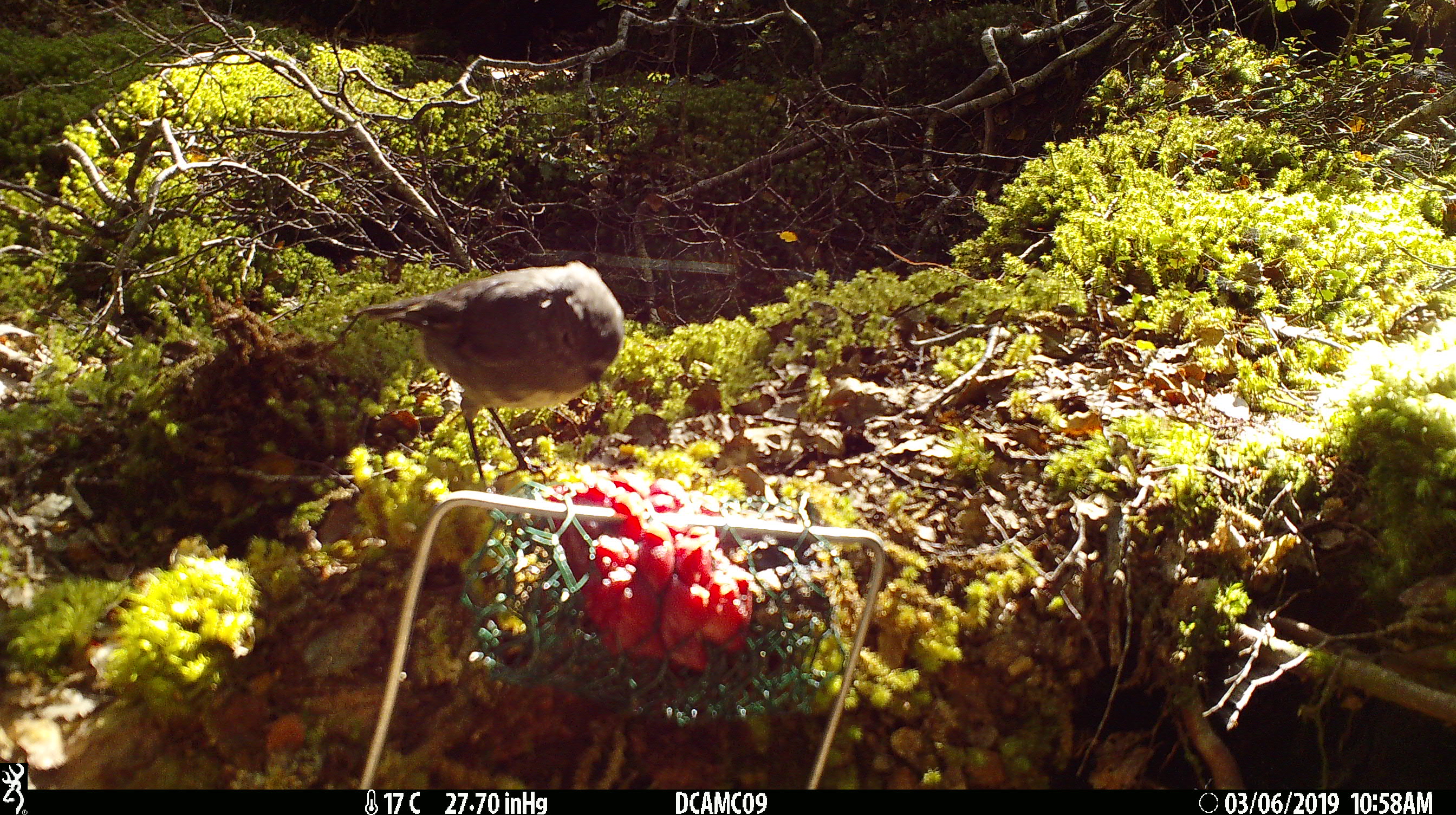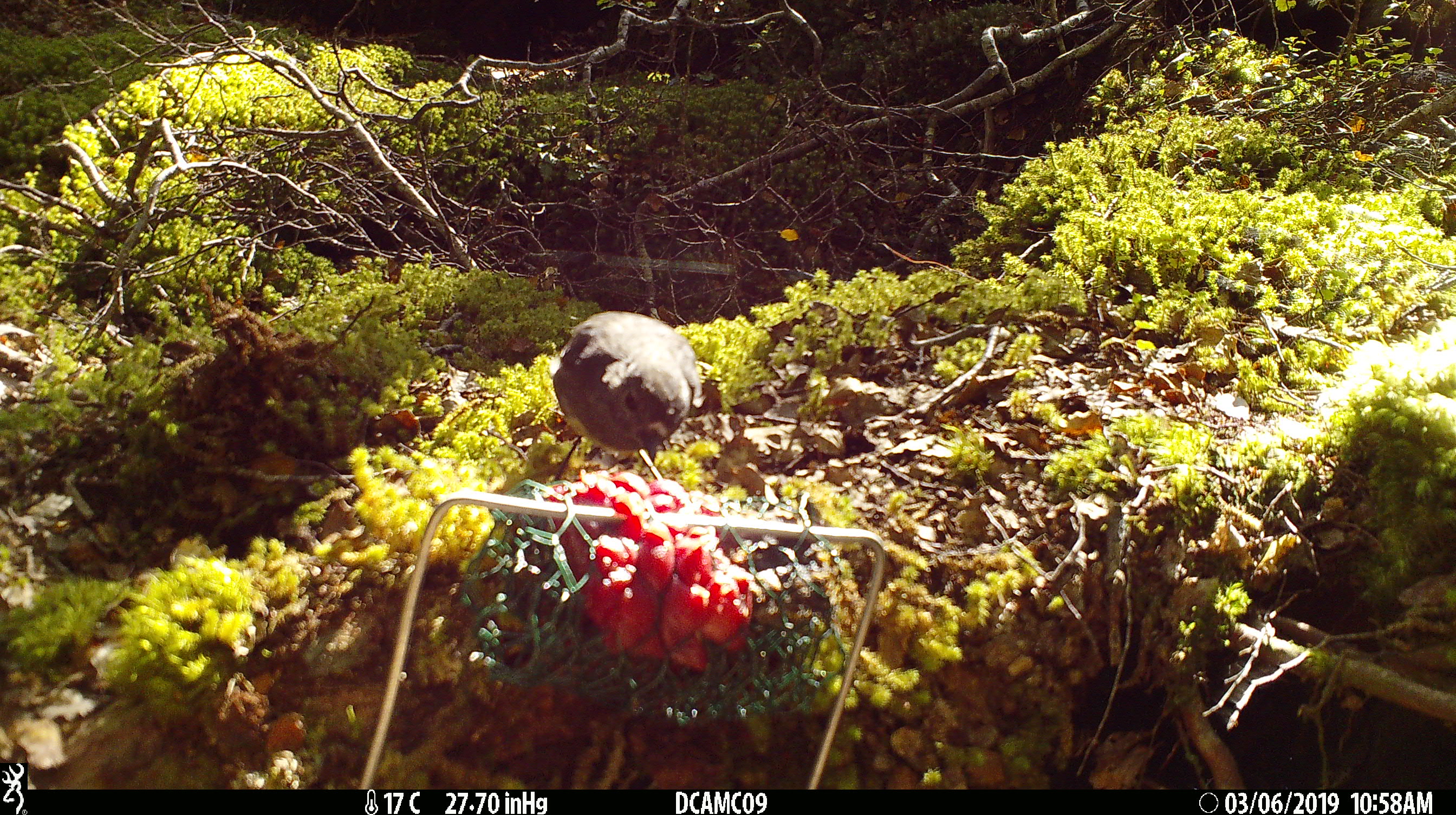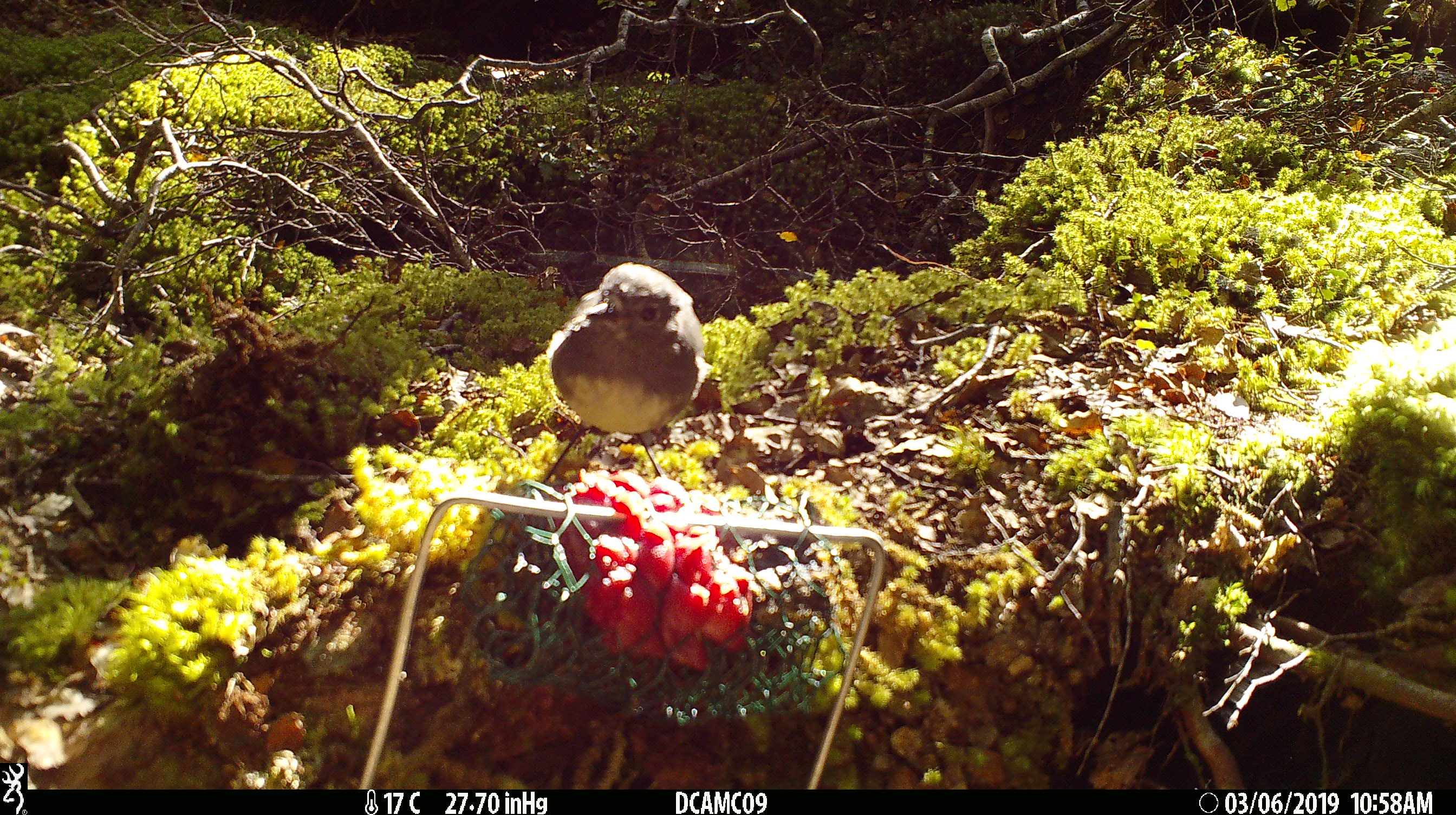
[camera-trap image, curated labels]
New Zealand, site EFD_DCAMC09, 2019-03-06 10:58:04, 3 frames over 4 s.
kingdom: Animalia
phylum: Chordata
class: Aves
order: Passeriformes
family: Petroicidae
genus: Petroica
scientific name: Petroica australis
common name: new zealand robin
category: robin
Robin (new zealand robin) (Petroica australis).